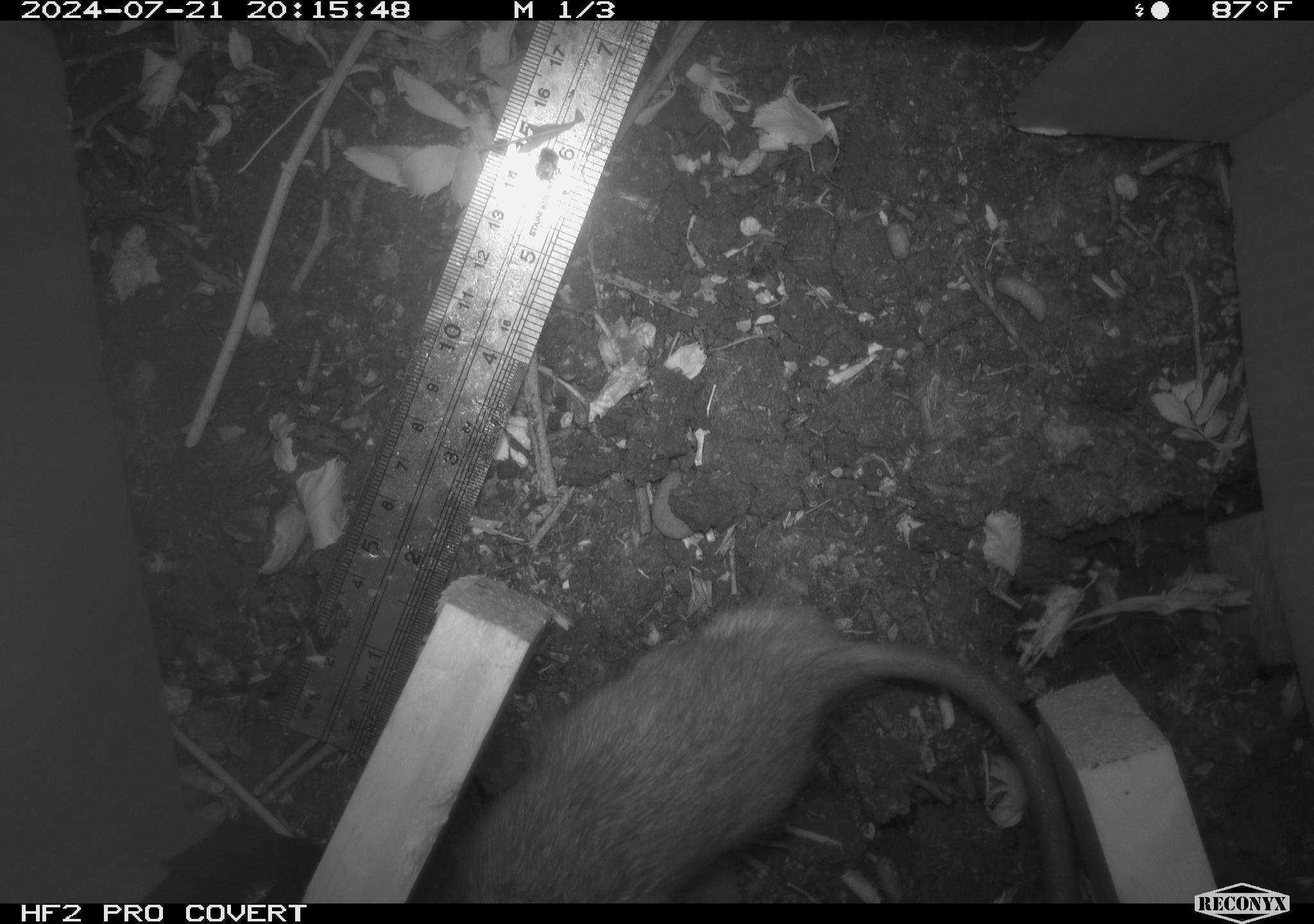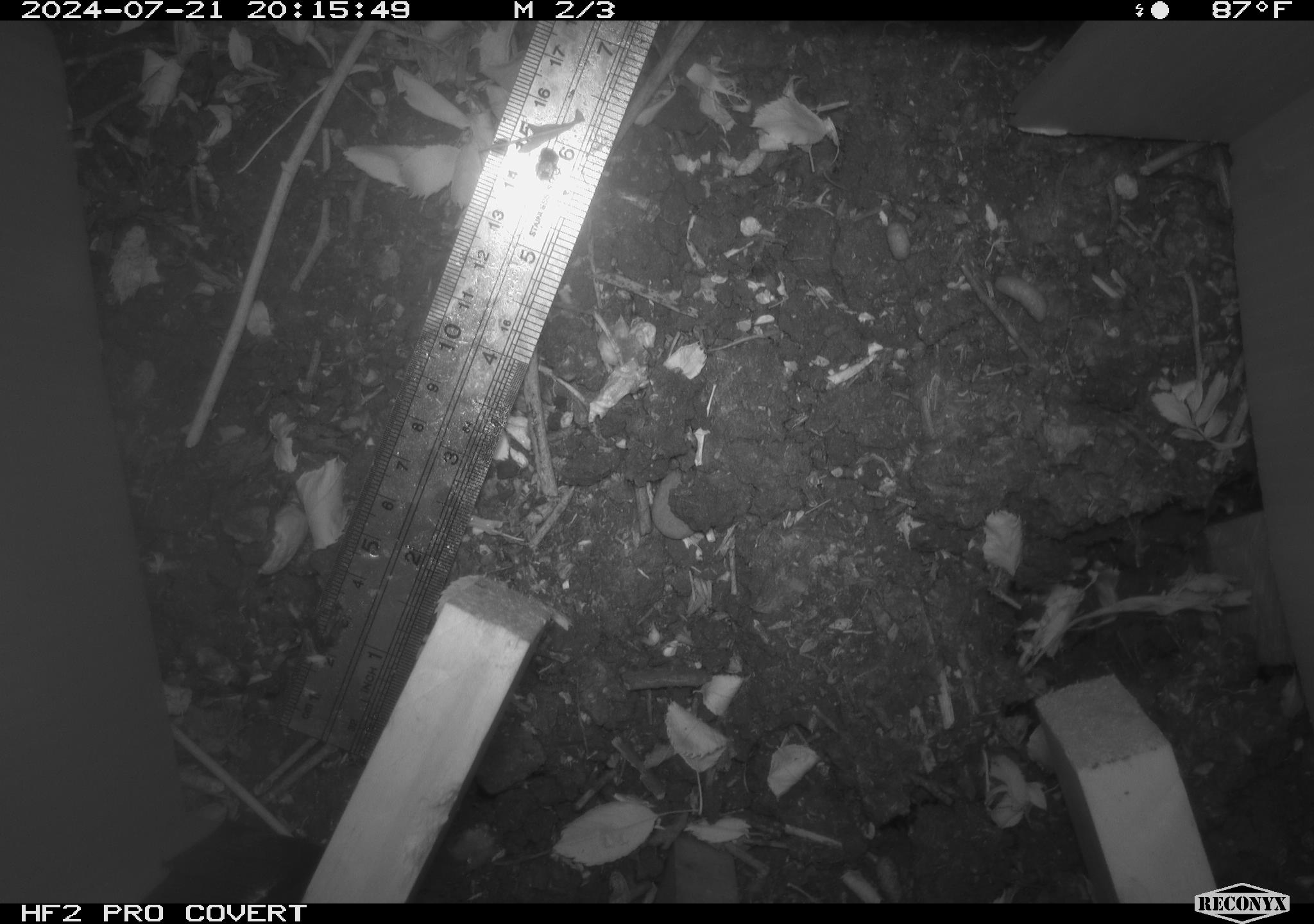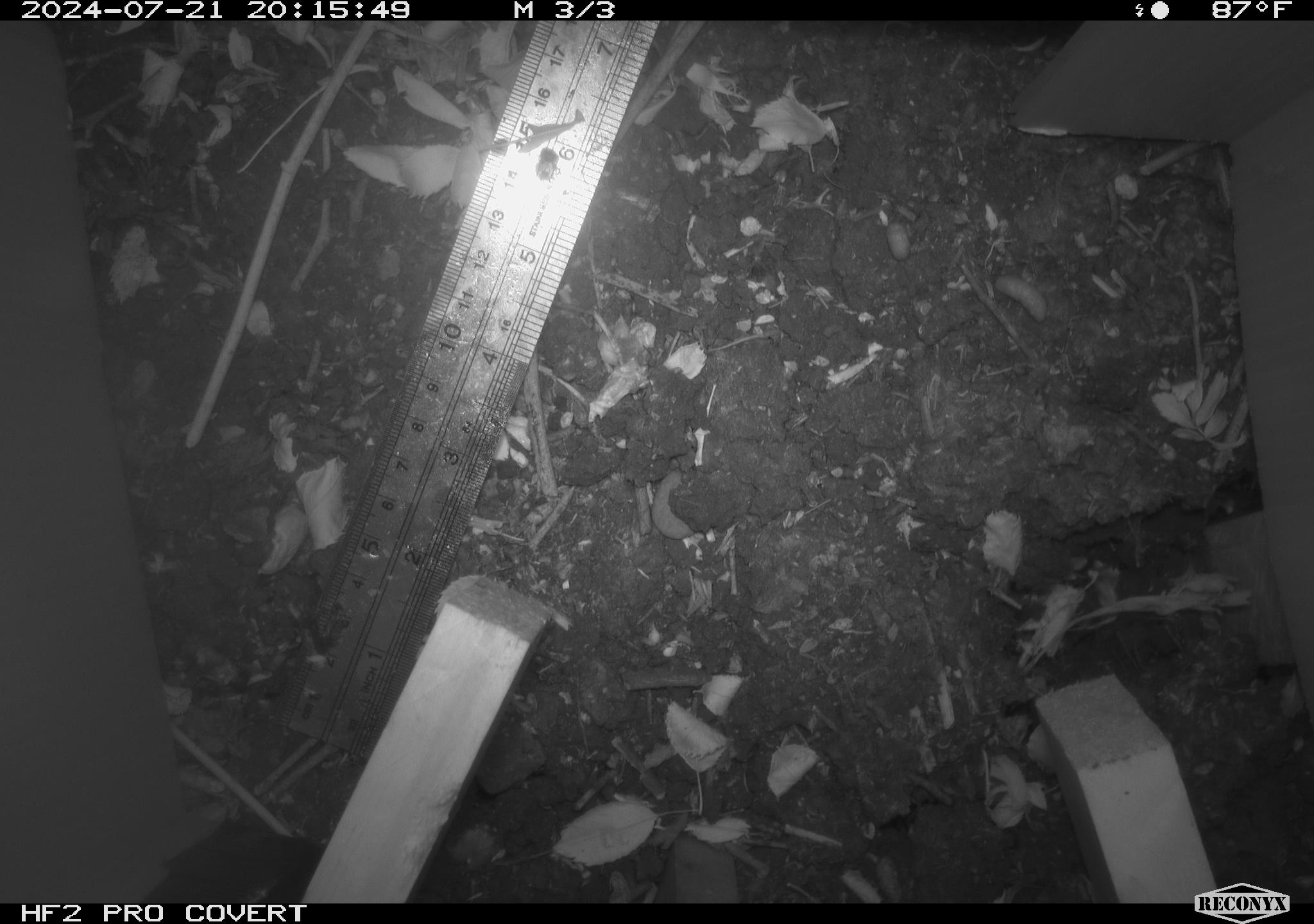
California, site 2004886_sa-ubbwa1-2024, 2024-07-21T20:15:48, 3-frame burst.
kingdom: Animalia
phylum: Chordata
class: Mammalia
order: Rodentia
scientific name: Rodentia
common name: woodrat or rat or mouse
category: woodrat or rat or mouse species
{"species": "woodrat or rat or mouse species (woodrat or rat or mouse) (Rodentia)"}